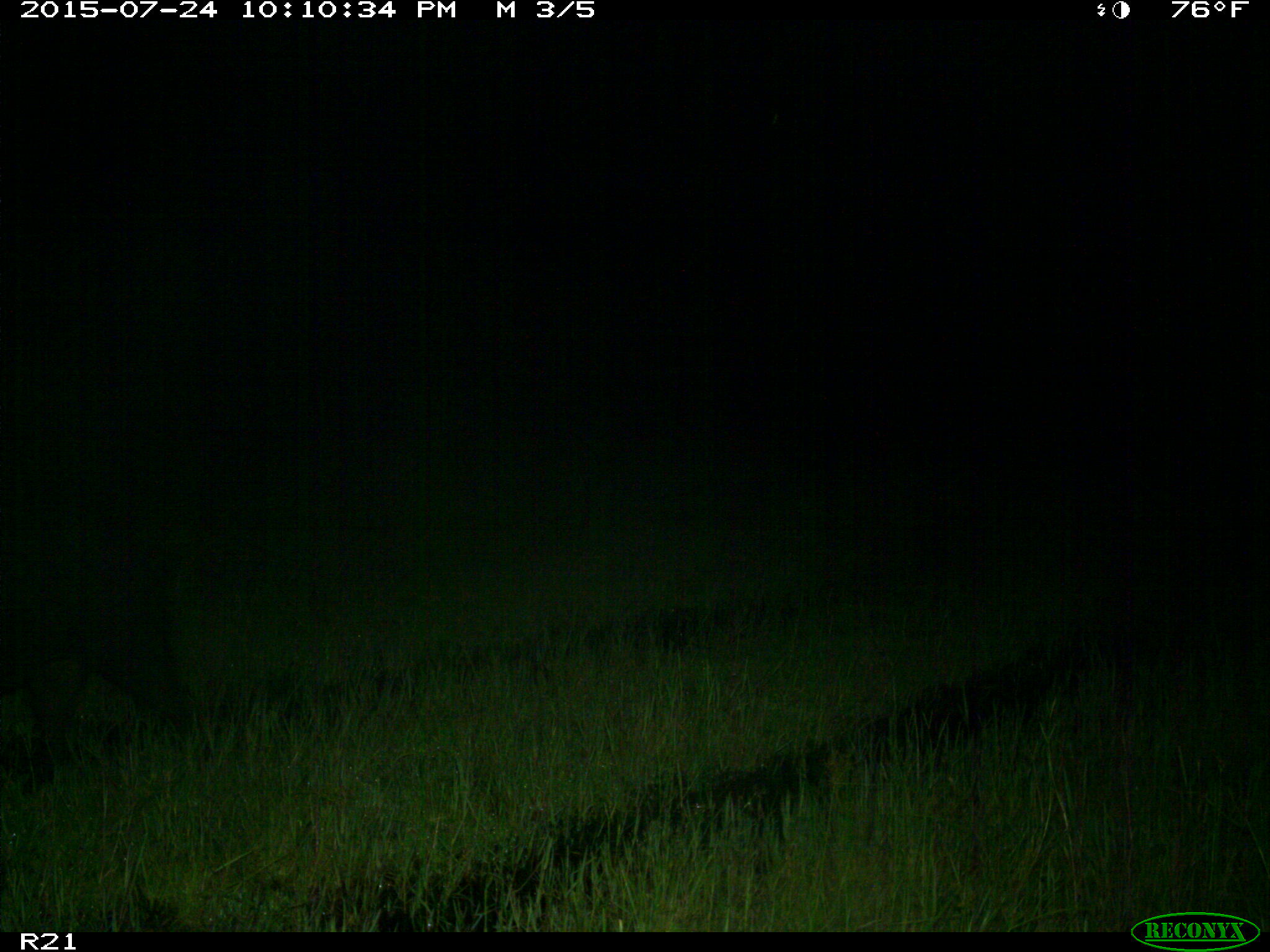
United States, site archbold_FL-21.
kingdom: Animalia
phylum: Chordata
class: Mammalia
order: Artiodactyla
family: Suidae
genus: Sus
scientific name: Sus scrofa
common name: wild boar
Sus scrofa (wild boar).